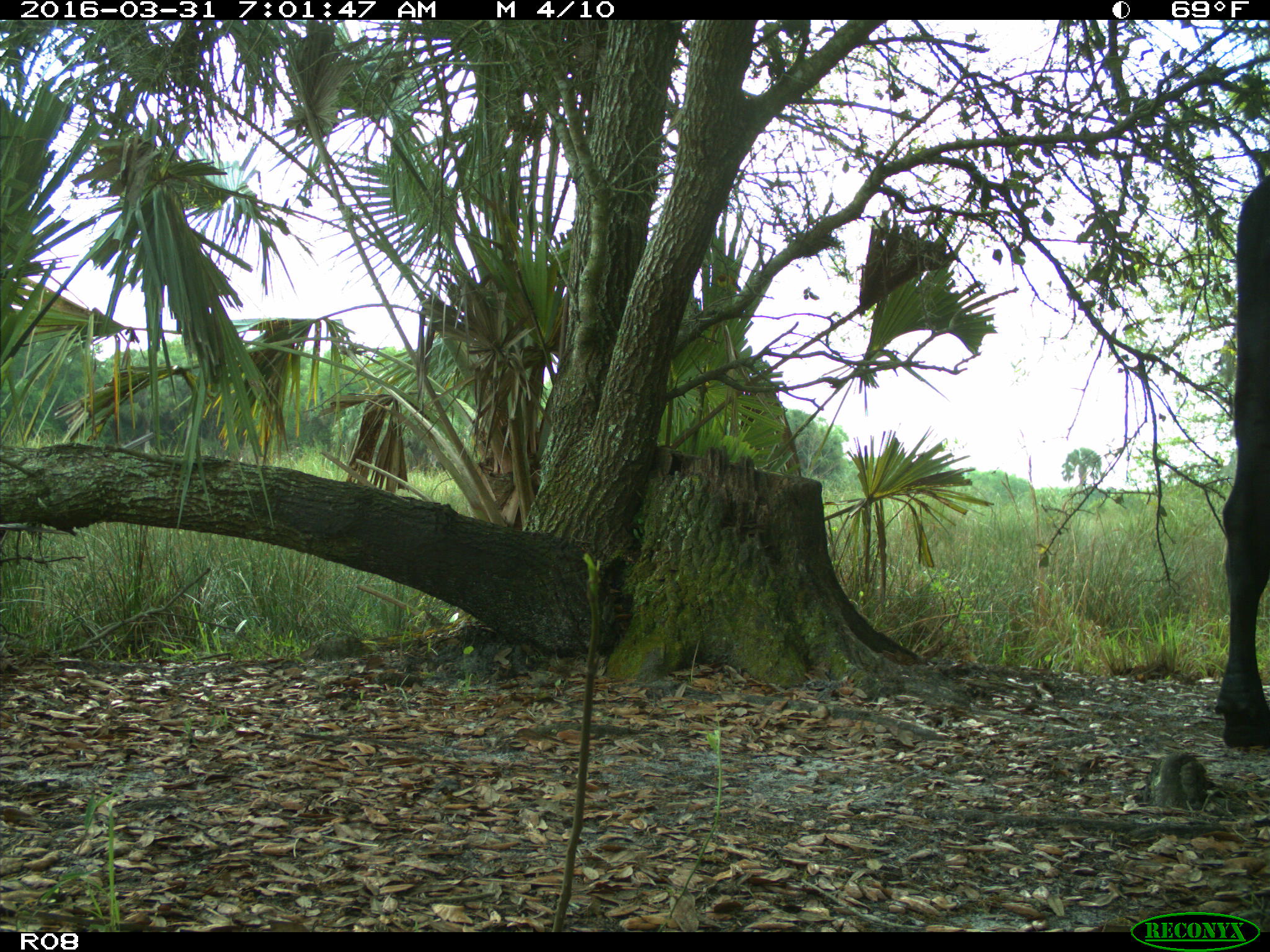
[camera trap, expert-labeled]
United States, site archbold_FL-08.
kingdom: Animalia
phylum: Chordata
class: Mammalia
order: Artiodactyla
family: Bovidae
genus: Bos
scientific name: Bos taurus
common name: domestic cow